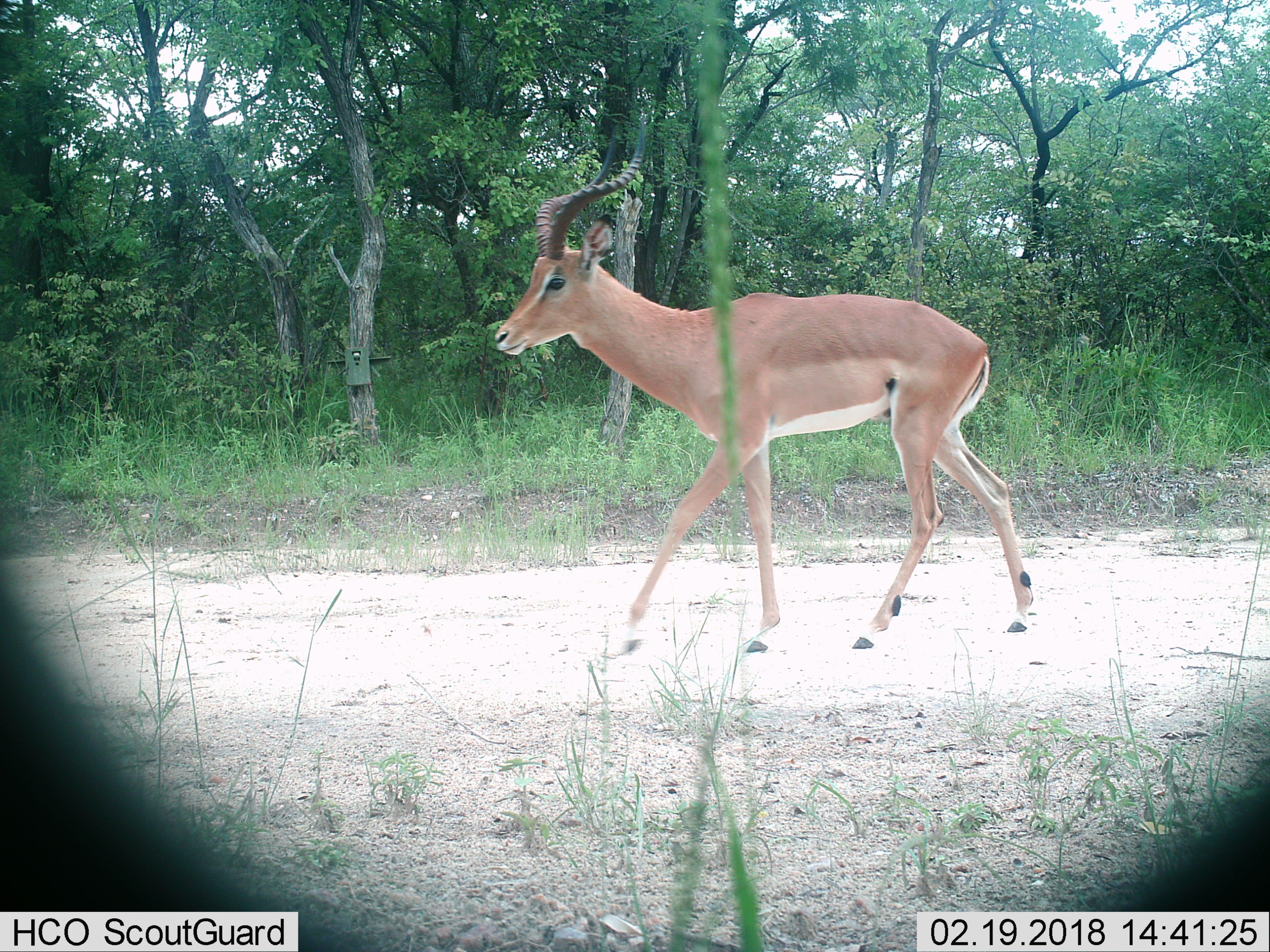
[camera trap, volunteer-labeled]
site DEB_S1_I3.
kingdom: Animalia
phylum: Chordata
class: Mammalia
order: Artiodactyla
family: Bovidae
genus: Aepyceros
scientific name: Aepyceros melampus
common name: impala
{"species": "impala (Aepyceros melampus)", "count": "1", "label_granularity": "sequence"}